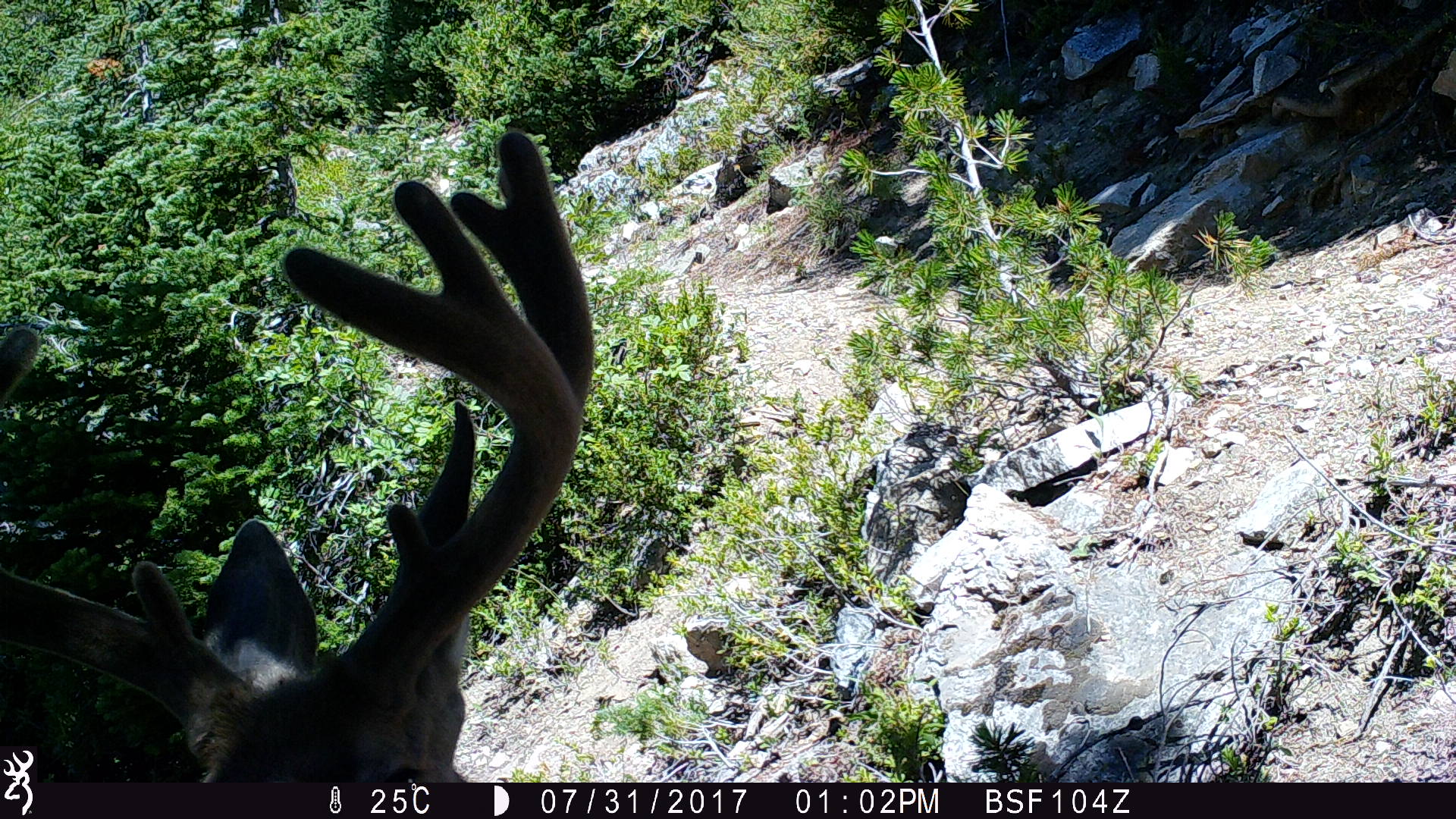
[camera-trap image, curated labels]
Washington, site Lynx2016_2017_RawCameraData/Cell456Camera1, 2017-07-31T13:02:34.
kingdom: Animalia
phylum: Chordata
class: Mammalia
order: Artiodactyla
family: Cervidae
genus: Odocoileus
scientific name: Odocoileus hemionus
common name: mule deer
Odocoileus hemionus (mule deer). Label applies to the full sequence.